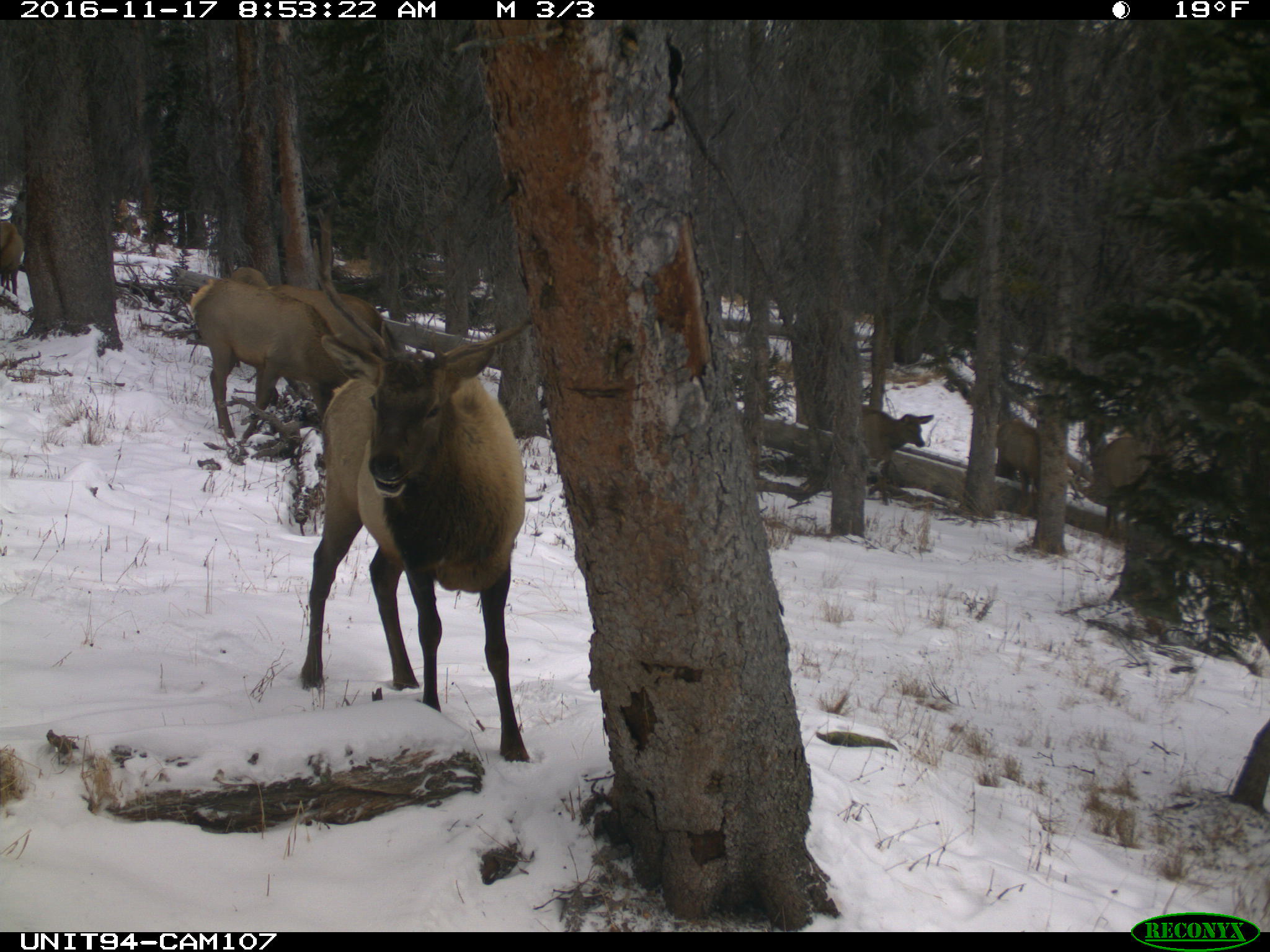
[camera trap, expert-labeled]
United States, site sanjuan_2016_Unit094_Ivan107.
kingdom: Animalia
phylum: Chordata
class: Mammalia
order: Artiodactyla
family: Cervidae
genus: Cervus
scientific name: Cervus elaphus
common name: red deer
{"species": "Cervus elaphus (red deer)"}